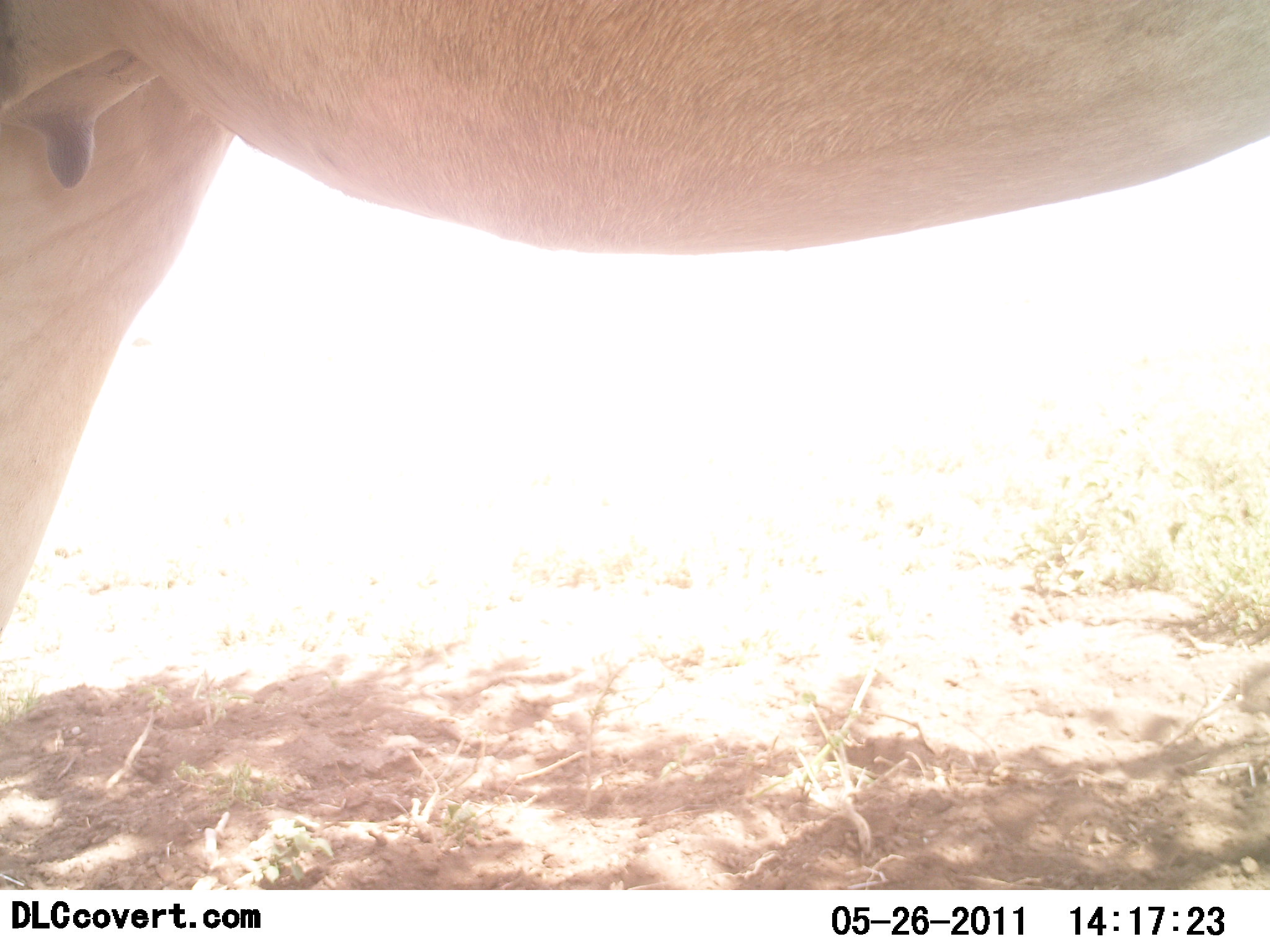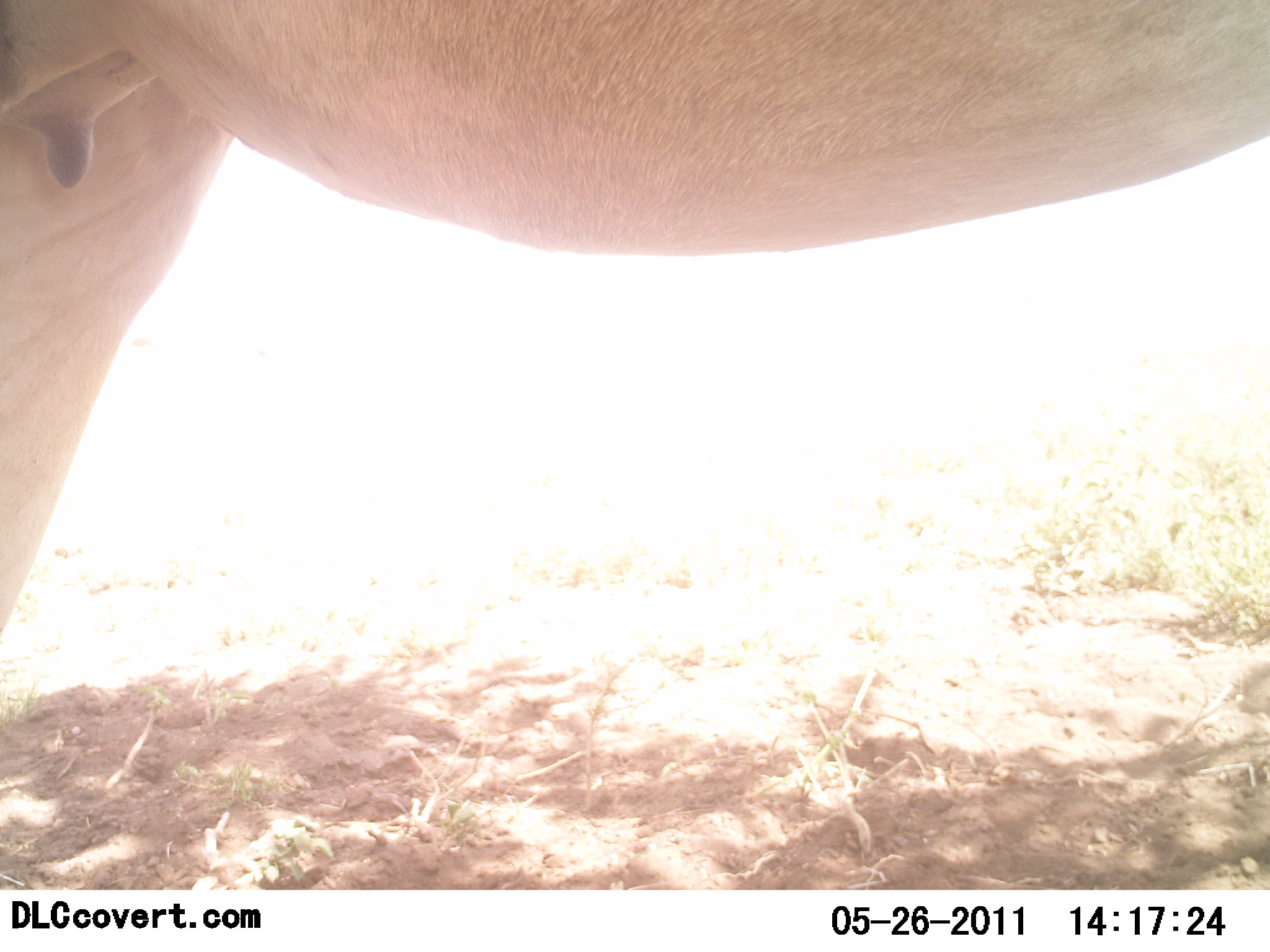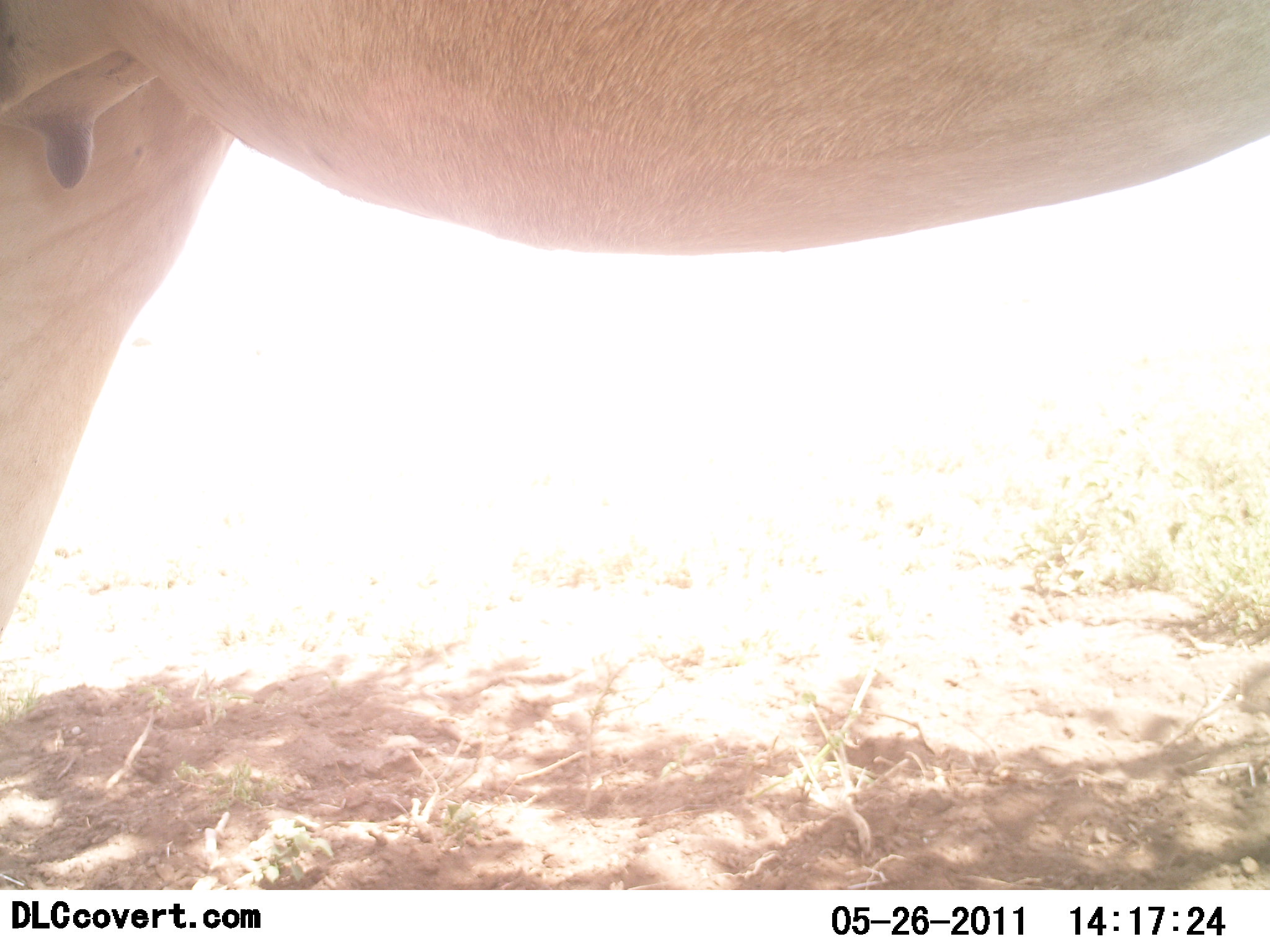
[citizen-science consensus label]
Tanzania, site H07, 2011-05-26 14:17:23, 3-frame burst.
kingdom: Animalia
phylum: Chordata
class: Mammalia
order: Artiodactyla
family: Bovidae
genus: Alcelaphus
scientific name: Alcelaphus buselaphus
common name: hartebeest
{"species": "hartebeest (Alcelaphus buselaphus)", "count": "1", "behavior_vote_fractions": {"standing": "100%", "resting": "0%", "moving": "0%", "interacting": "0%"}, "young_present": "0%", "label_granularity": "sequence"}